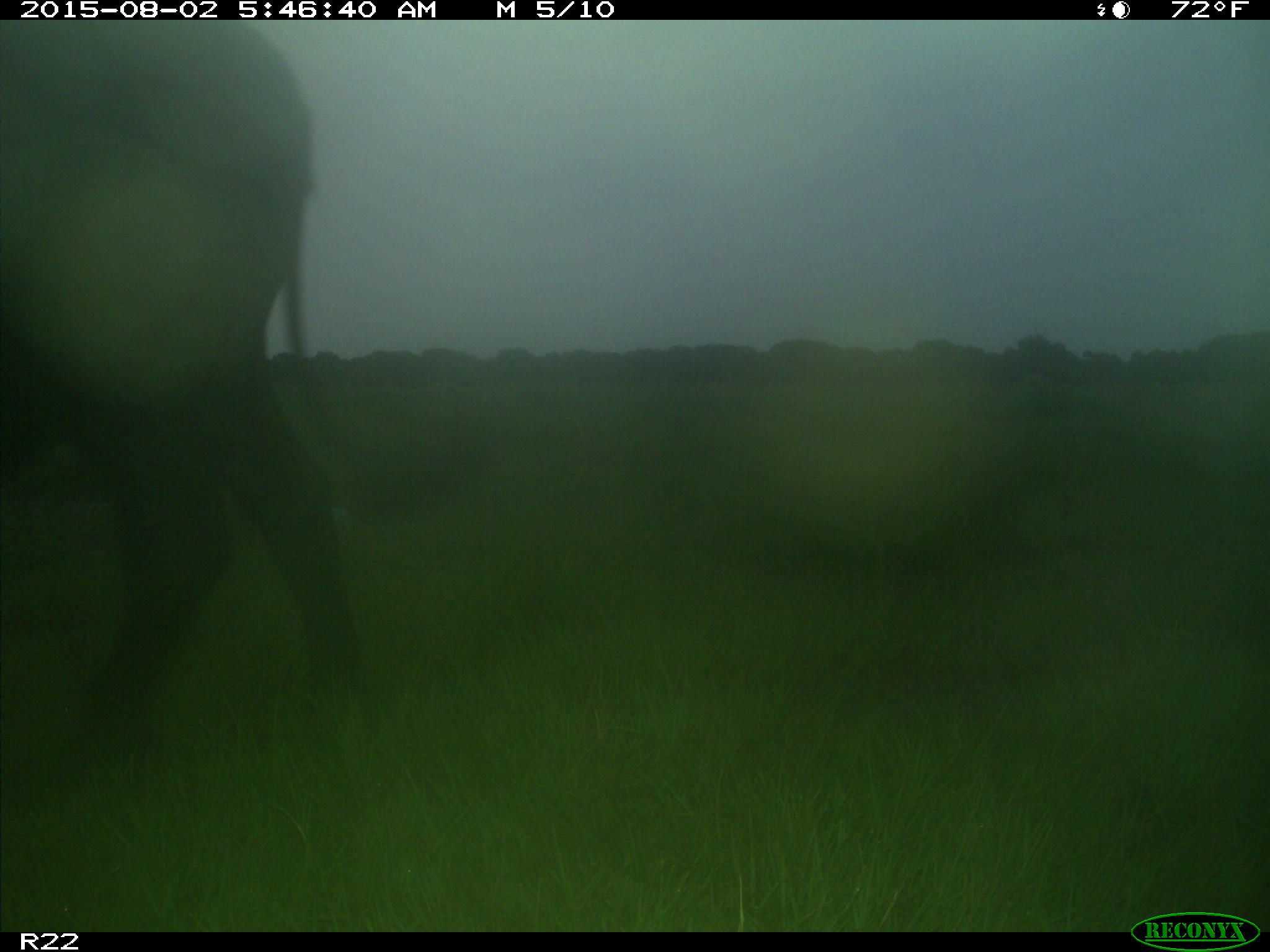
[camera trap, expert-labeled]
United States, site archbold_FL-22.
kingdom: Animalia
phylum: Chordata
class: Mammalia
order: Artiodactyla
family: Bovidae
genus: Bos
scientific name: Bos taurus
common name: domestic cow